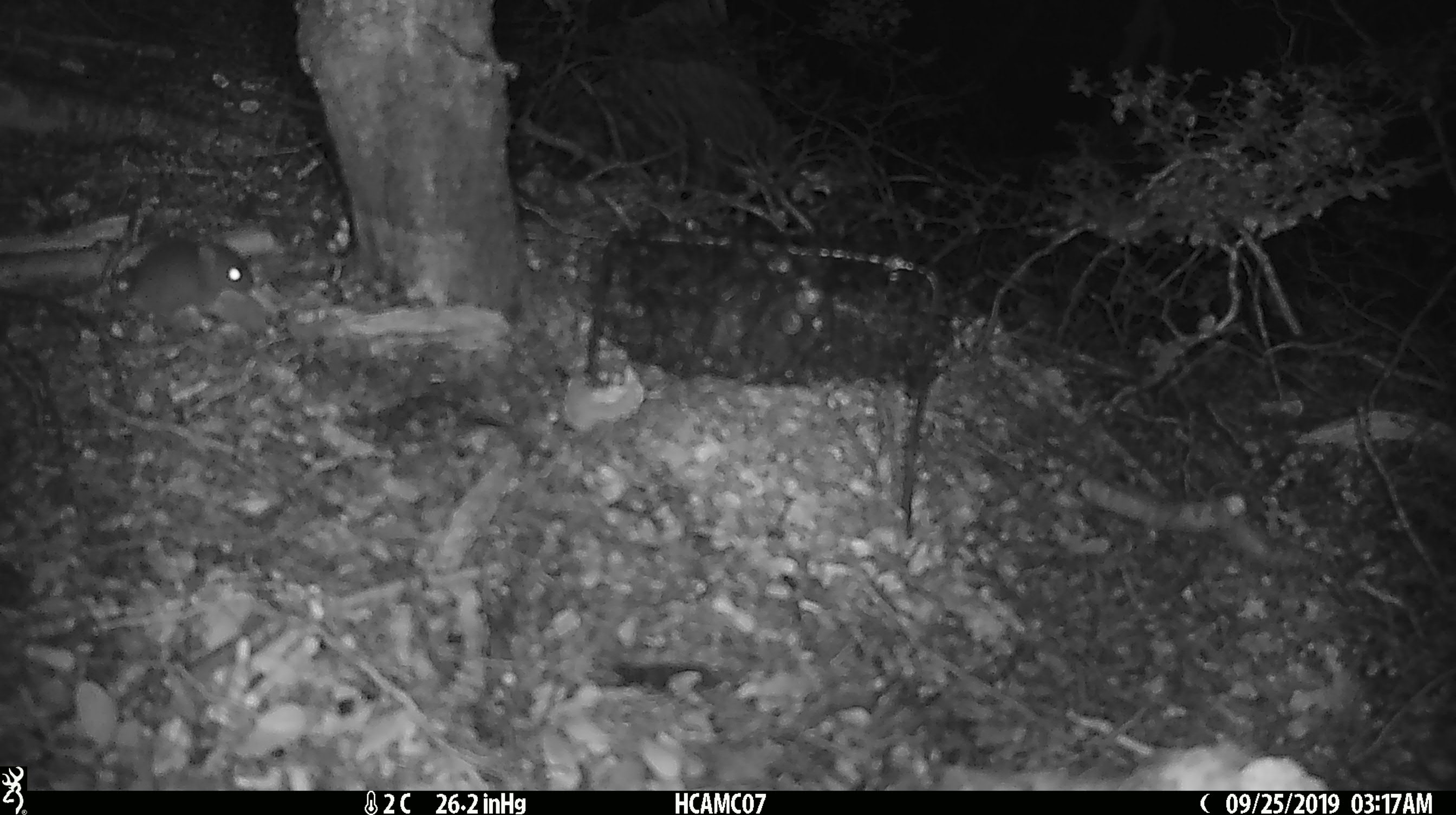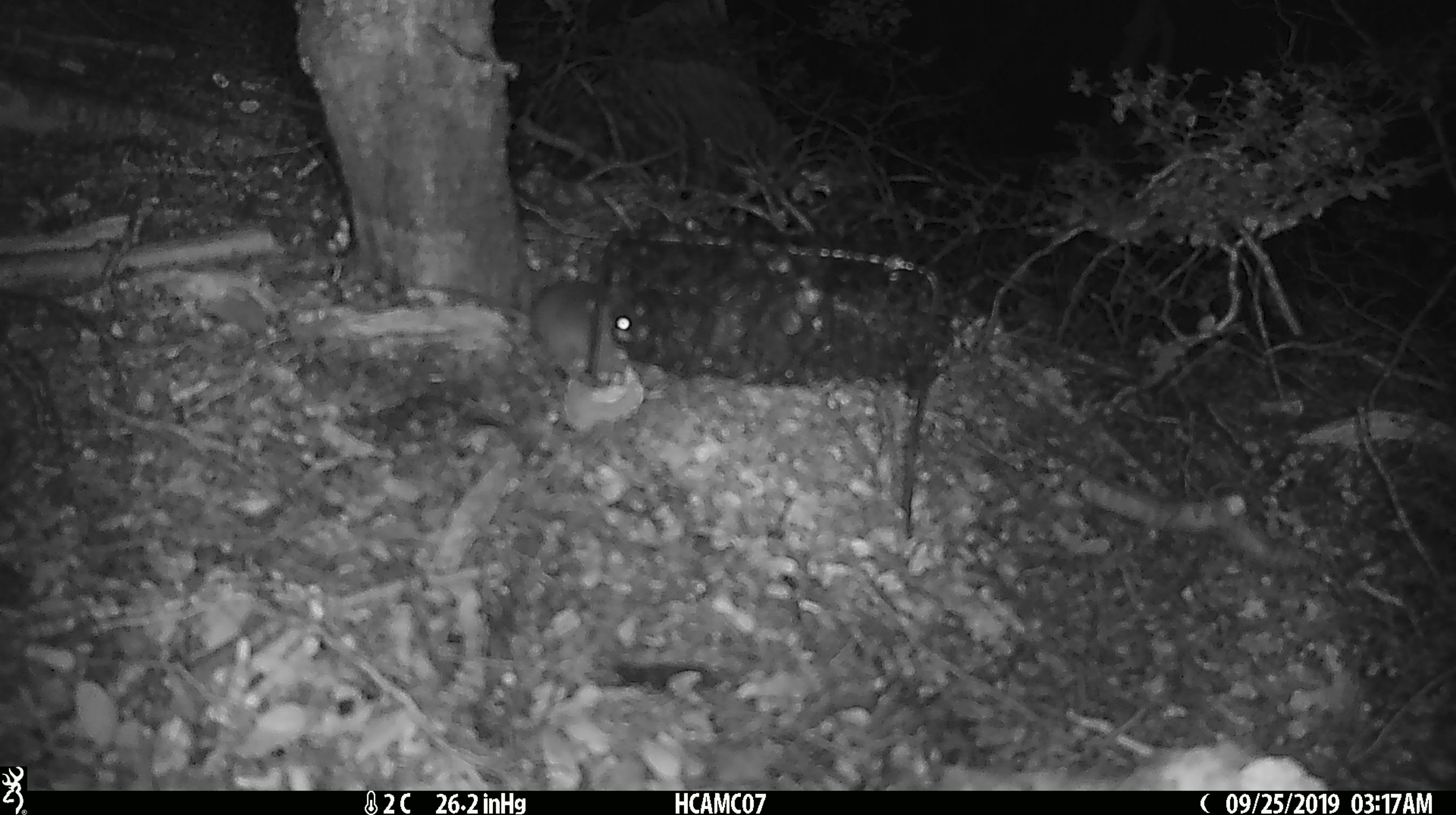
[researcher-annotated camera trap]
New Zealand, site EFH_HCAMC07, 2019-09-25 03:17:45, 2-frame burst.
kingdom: Animalia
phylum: Chordata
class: Mammalia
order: Rodentia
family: Muridae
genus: Mus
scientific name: Mus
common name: mouse